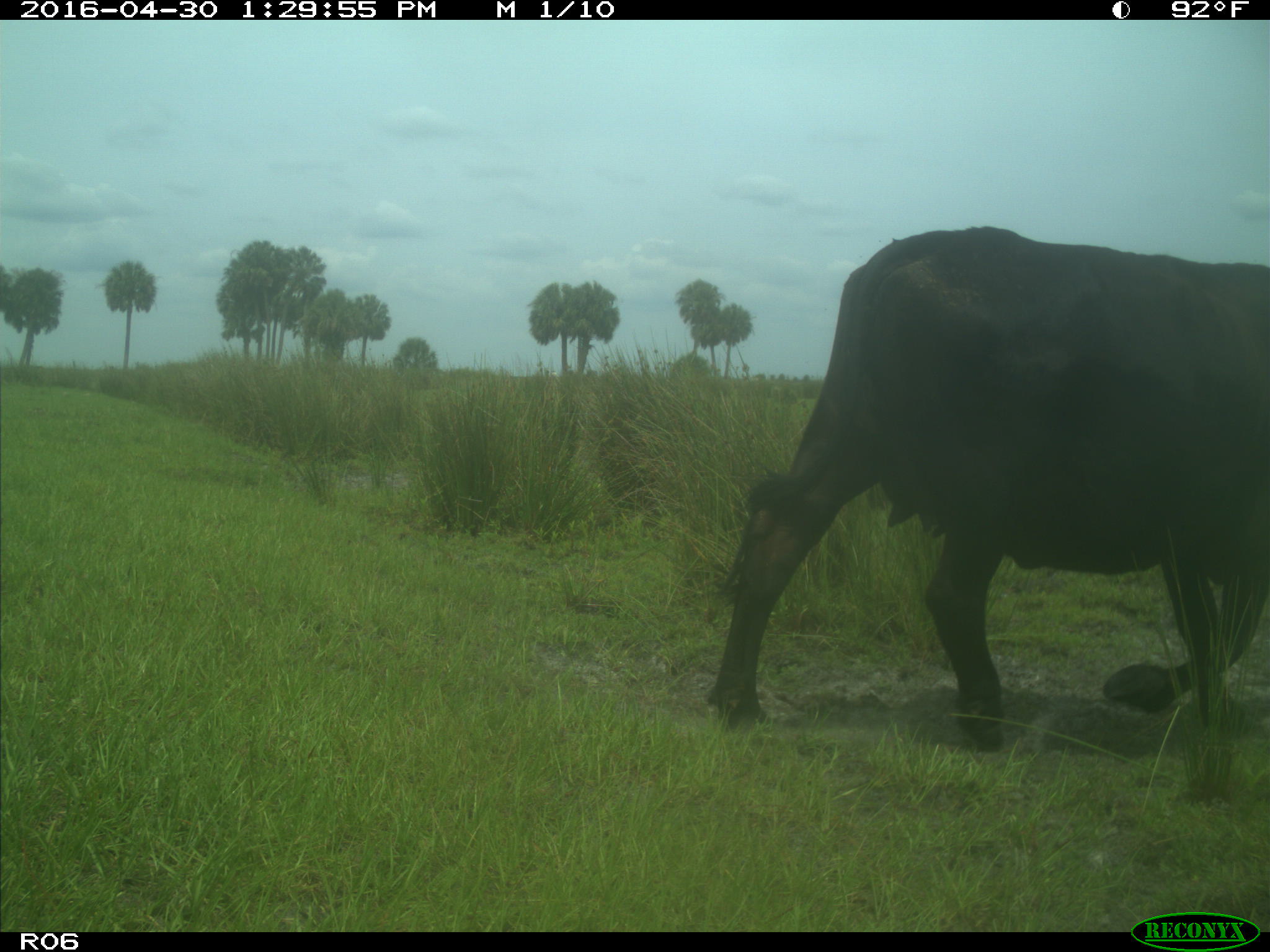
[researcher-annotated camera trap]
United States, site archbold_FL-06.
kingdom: Animalia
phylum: Chordata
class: Mammalia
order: Artiodactyla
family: Bovidae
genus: Bos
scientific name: Bos taurus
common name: domestic cow